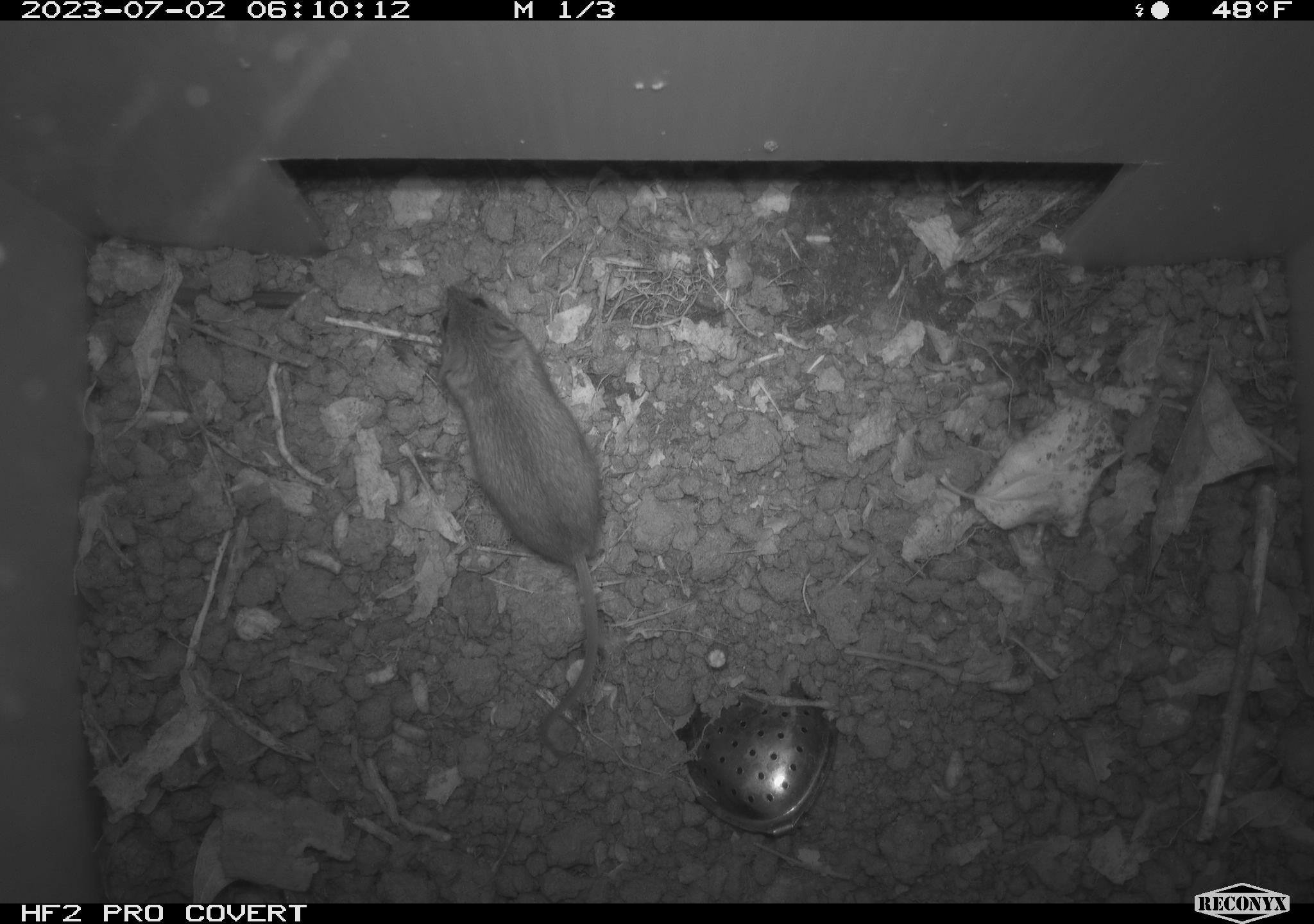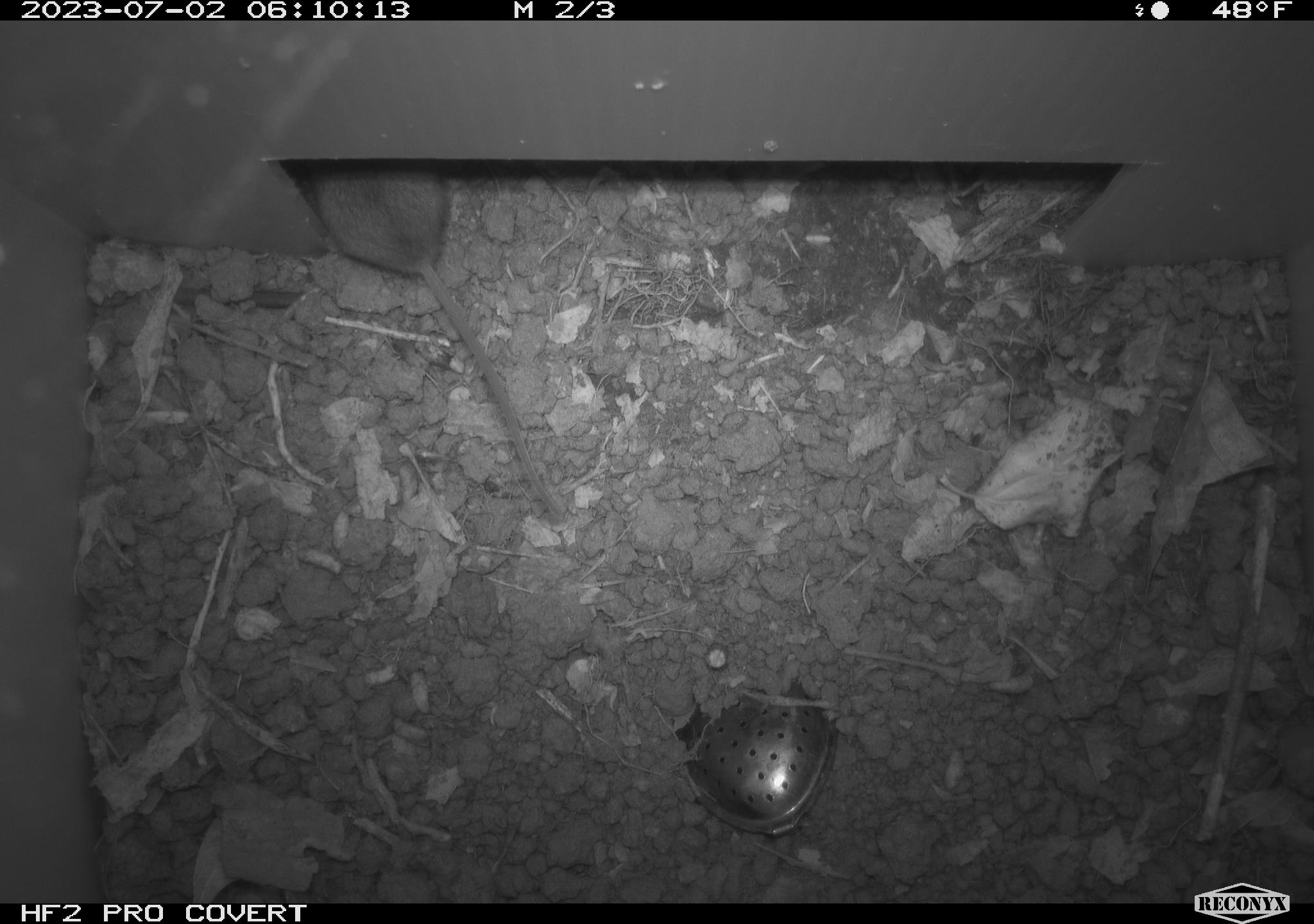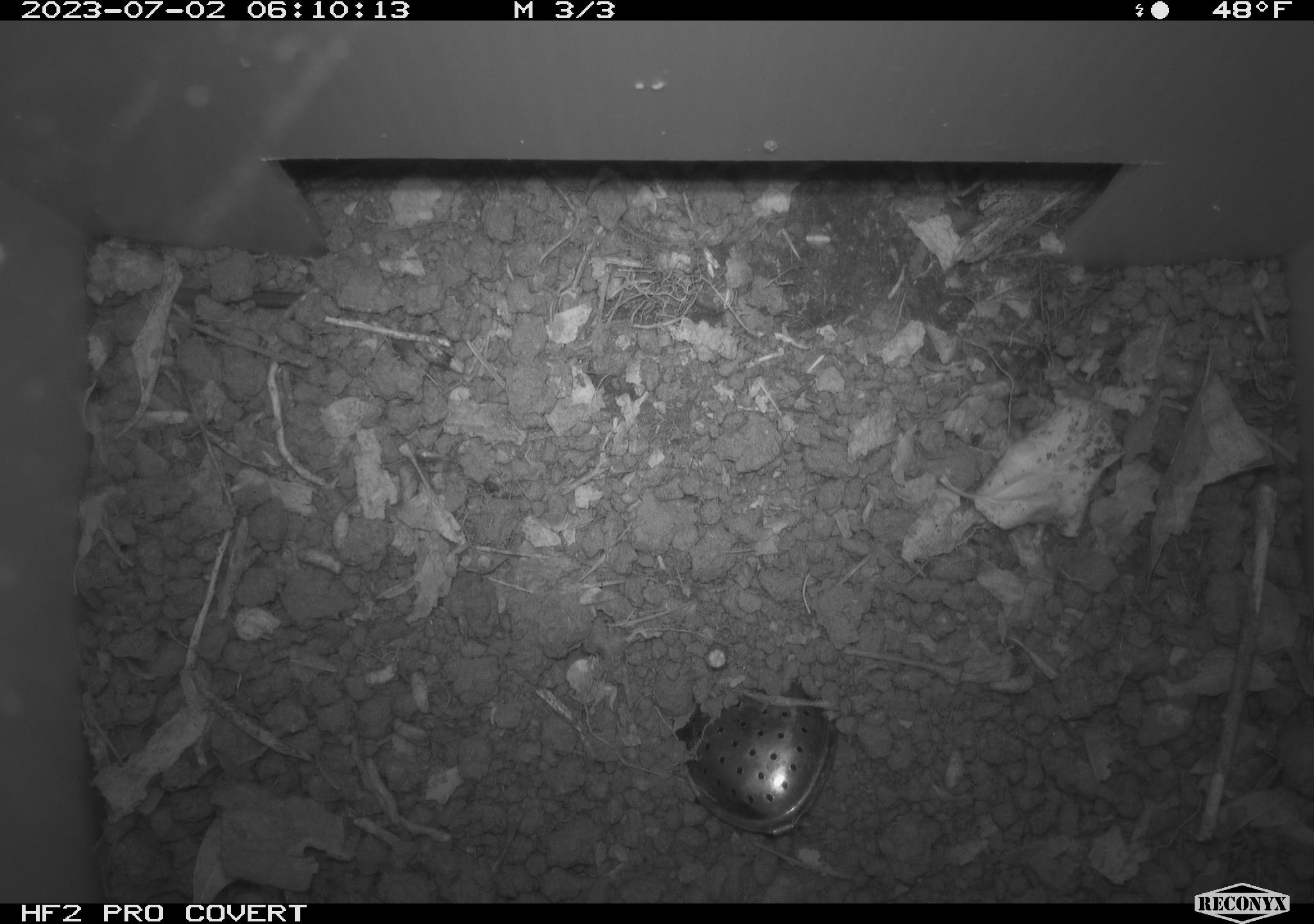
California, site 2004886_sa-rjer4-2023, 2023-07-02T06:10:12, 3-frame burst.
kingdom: Animalia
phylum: Chordata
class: Mammalia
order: Rodentia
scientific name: Rodentia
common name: mouse species